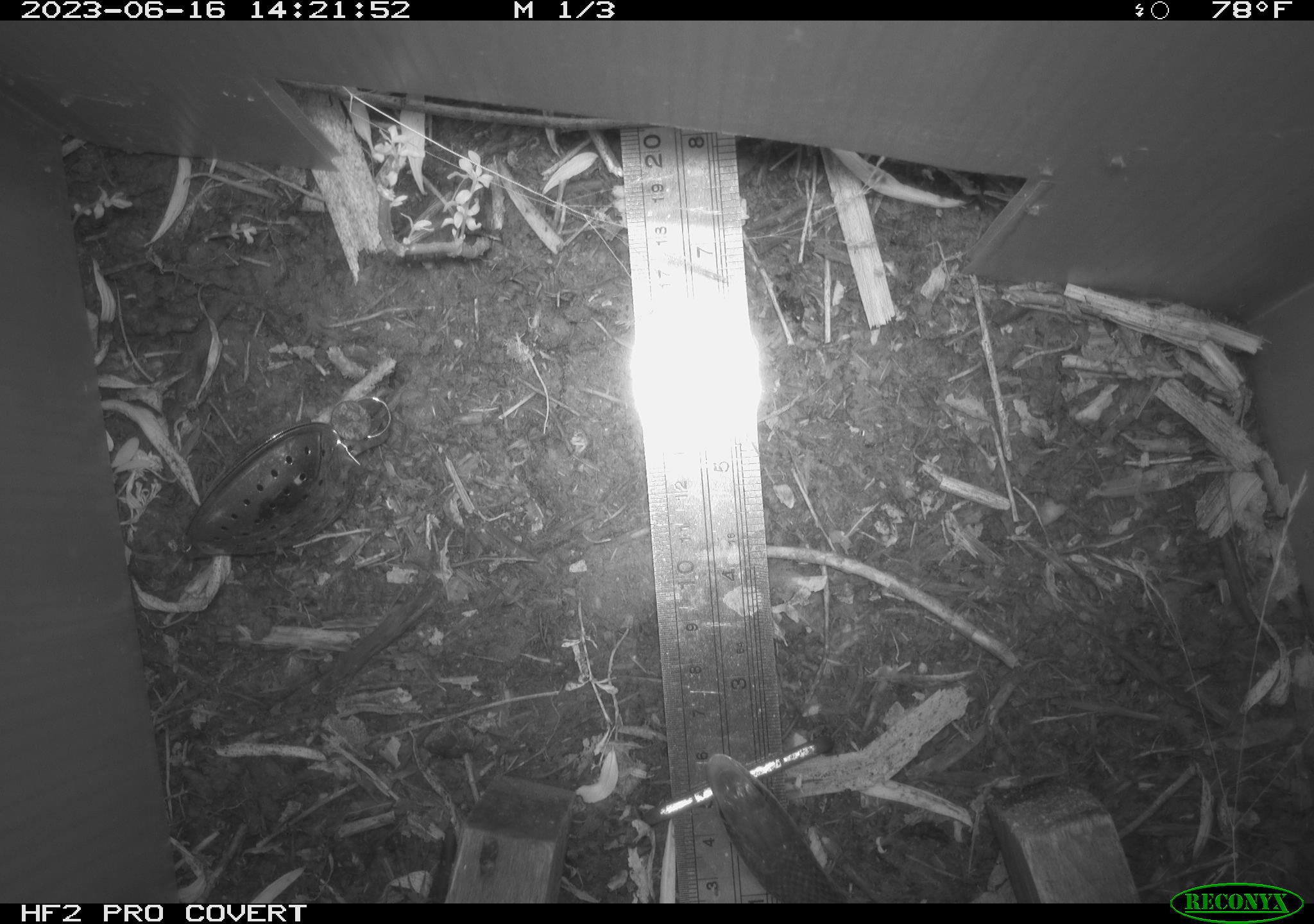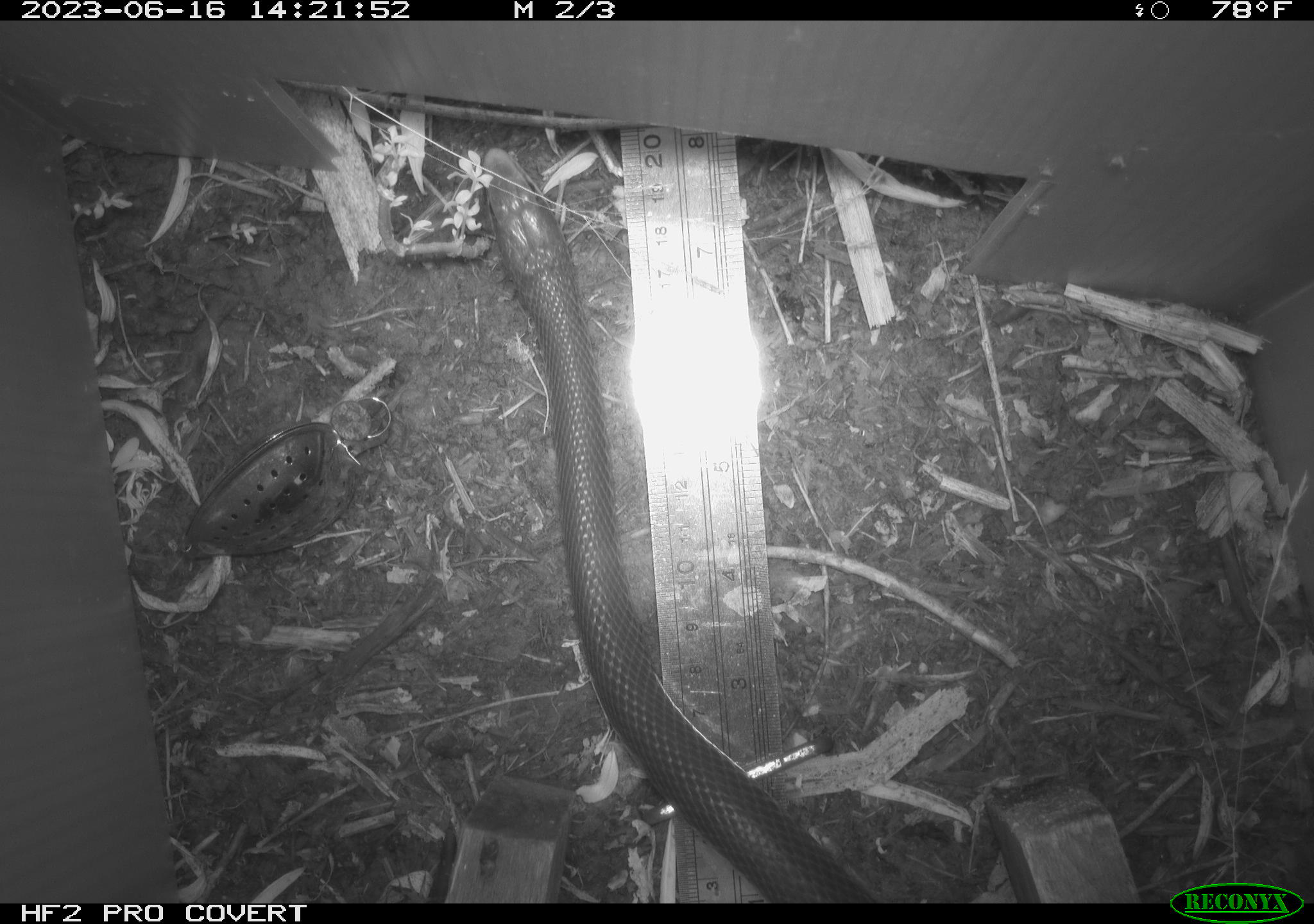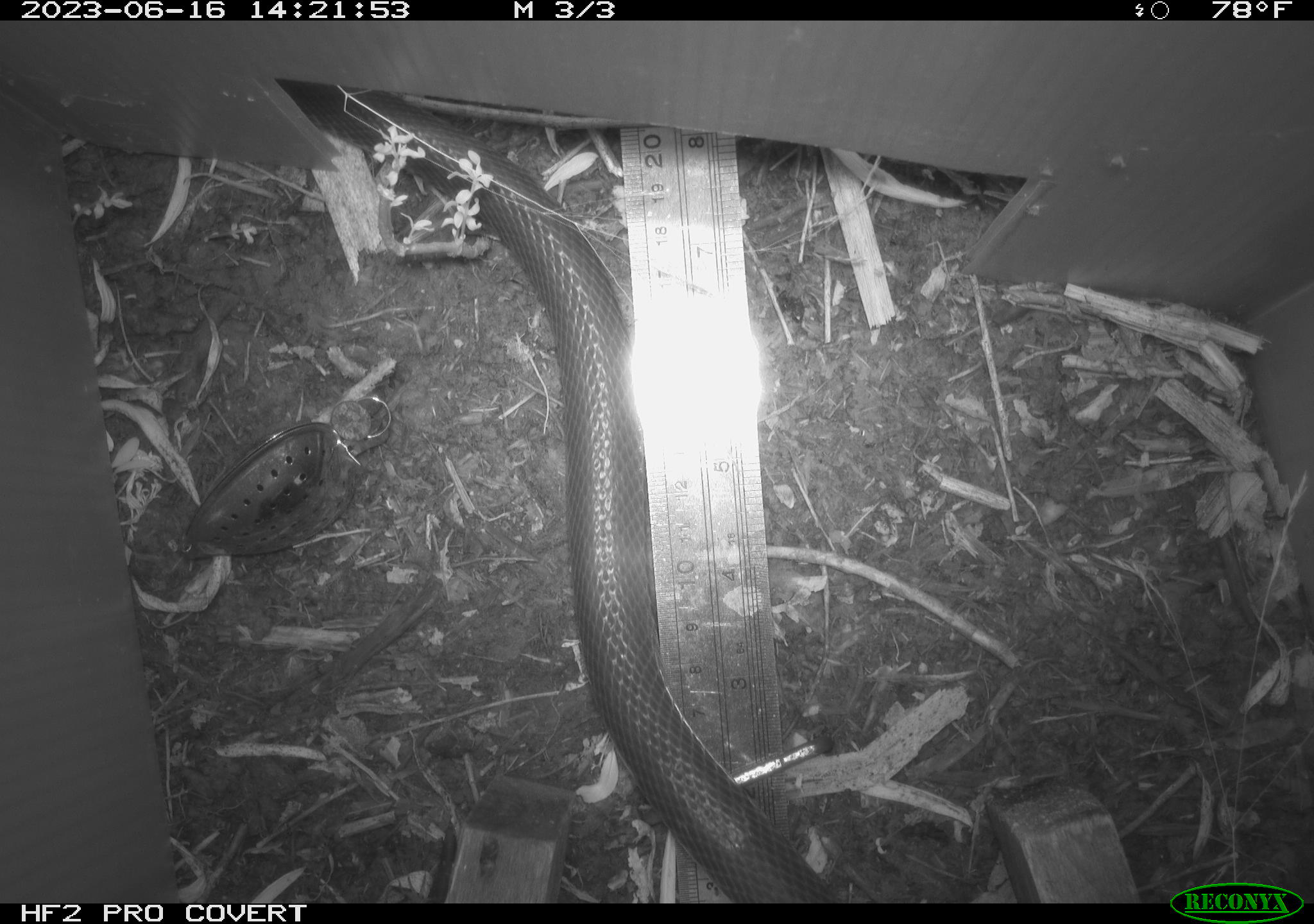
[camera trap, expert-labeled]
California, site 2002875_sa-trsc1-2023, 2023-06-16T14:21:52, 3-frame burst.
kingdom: Animalia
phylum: Chordata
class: Reptilia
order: Squamata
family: Colubridae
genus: Coluber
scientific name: Coluber constrictor mormon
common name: western yellow-bellied racer